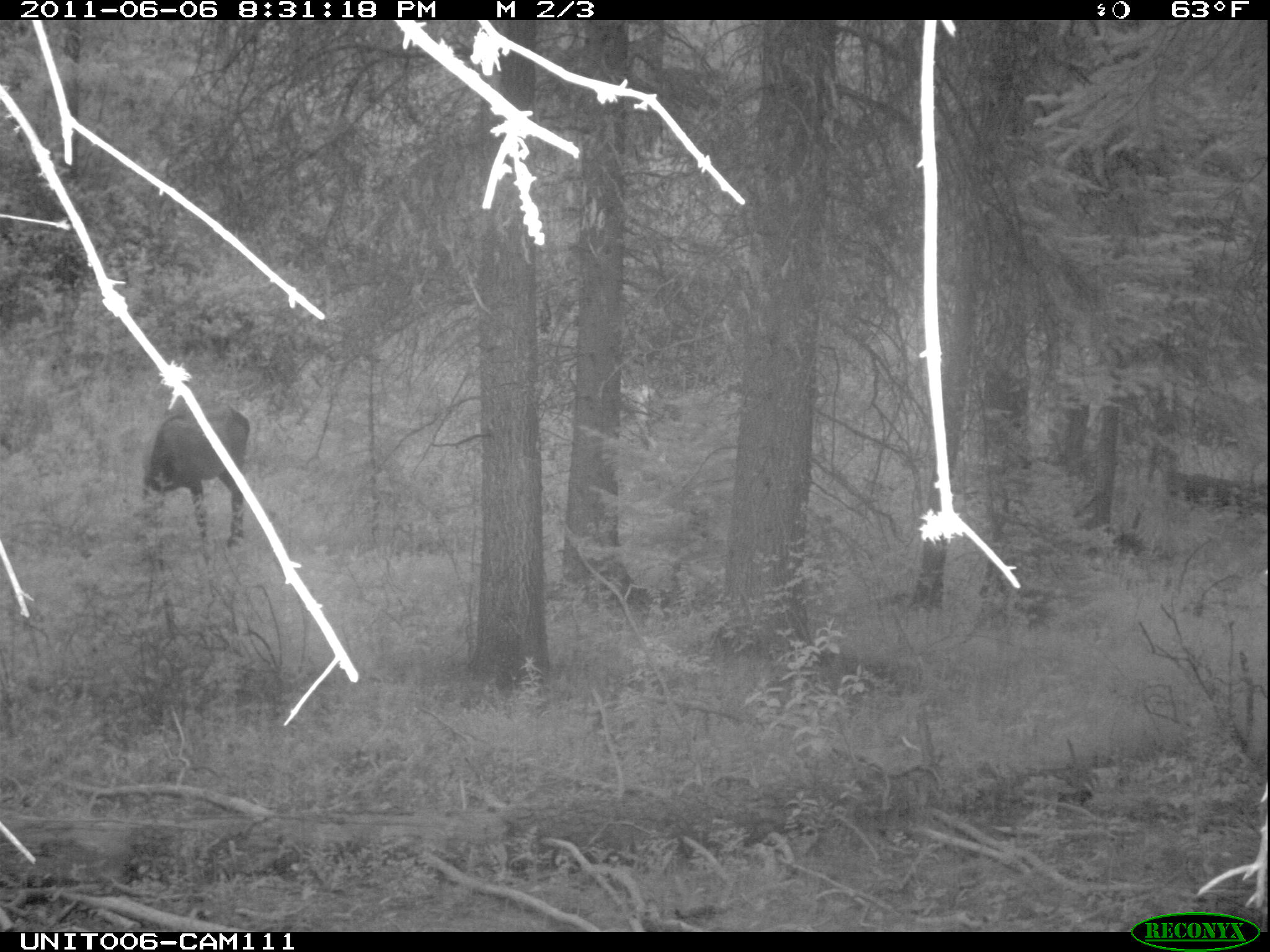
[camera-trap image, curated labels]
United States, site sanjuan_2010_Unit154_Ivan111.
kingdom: Animalia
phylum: Chordata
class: Mammalia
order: Artiodactyla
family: Cervidae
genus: Cervus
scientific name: Cervus elaphus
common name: red deer